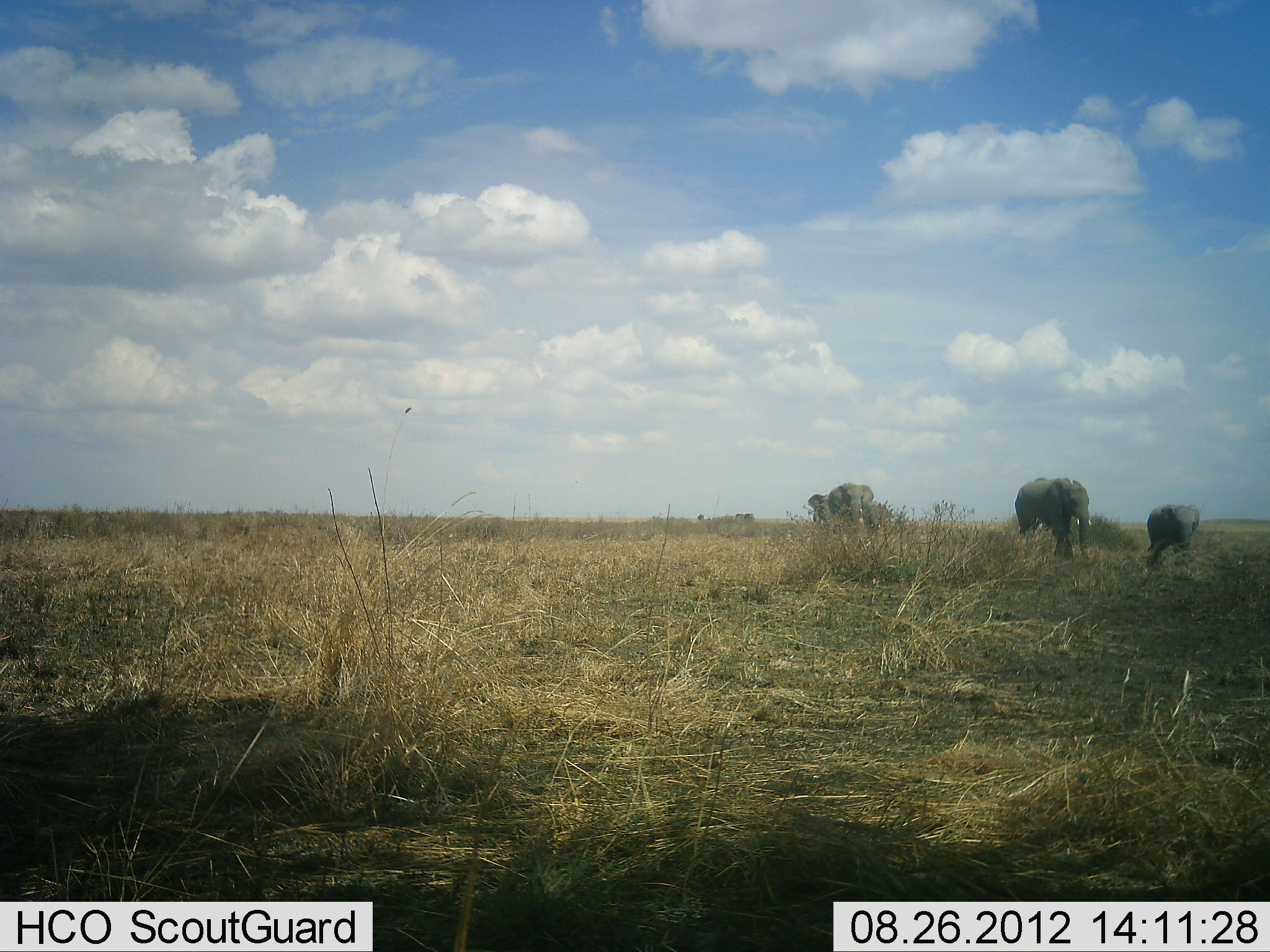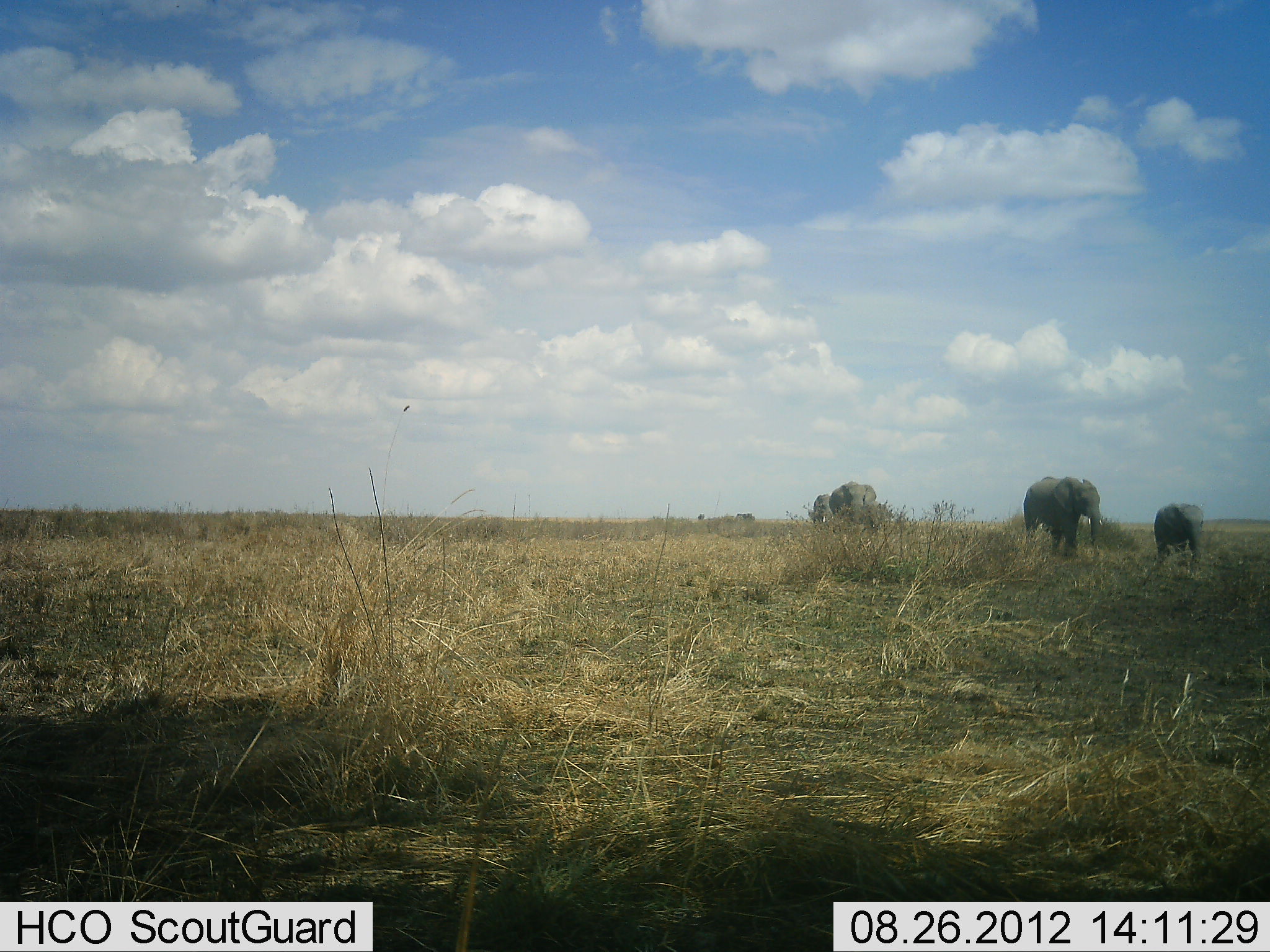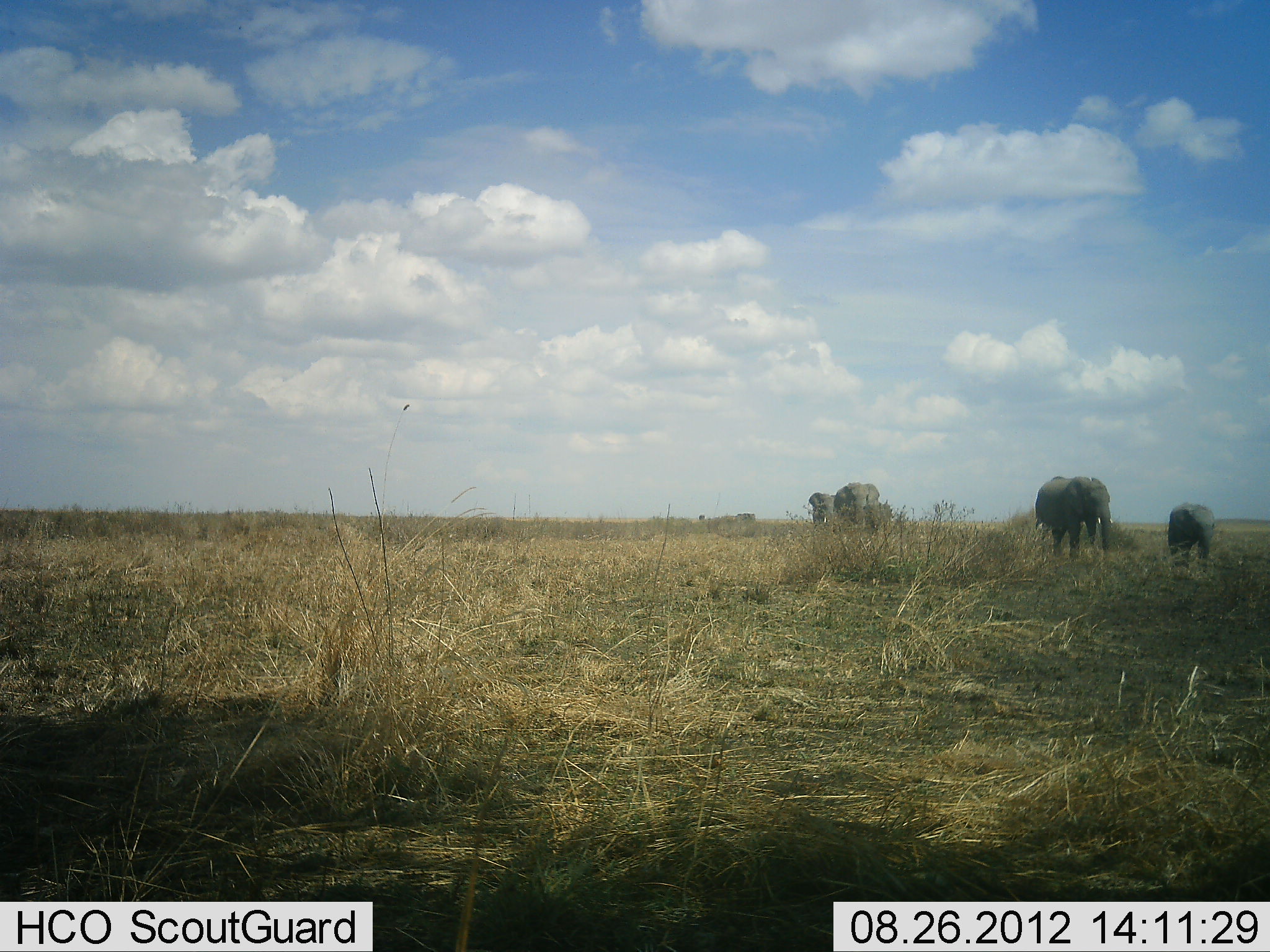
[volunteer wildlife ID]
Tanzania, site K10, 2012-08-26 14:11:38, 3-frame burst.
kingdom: Animalia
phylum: Chordata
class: Mammalia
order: Proboscidea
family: Elephantidae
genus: Loxodonta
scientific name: Loxodonta africana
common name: african bush elephant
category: elephant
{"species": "elephant (african bush elephant) (Loxodonta africana)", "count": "5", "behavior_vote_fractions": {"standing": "0%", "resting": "0%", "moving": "100%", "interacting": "0%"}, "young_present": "90%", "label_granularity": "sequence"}